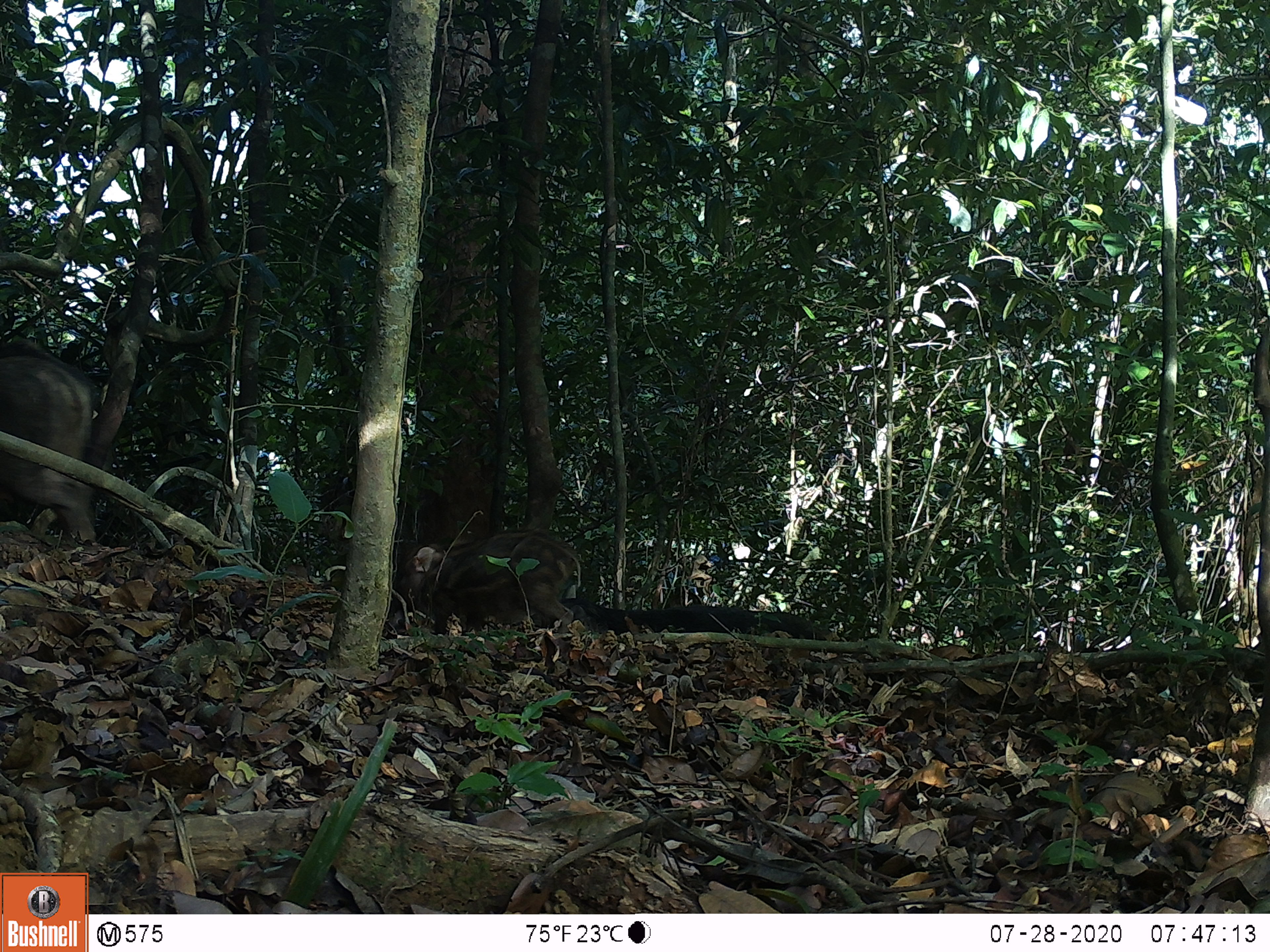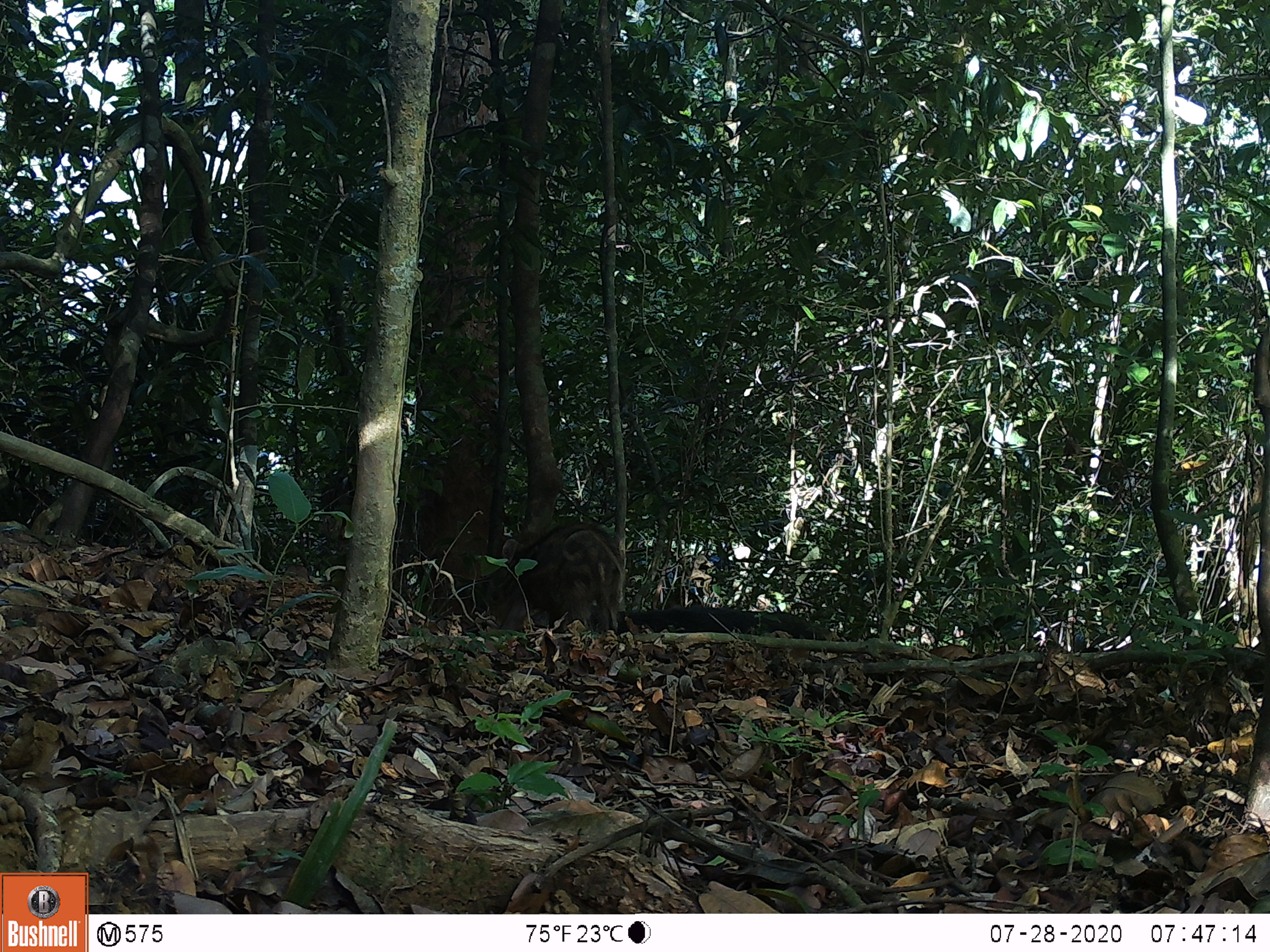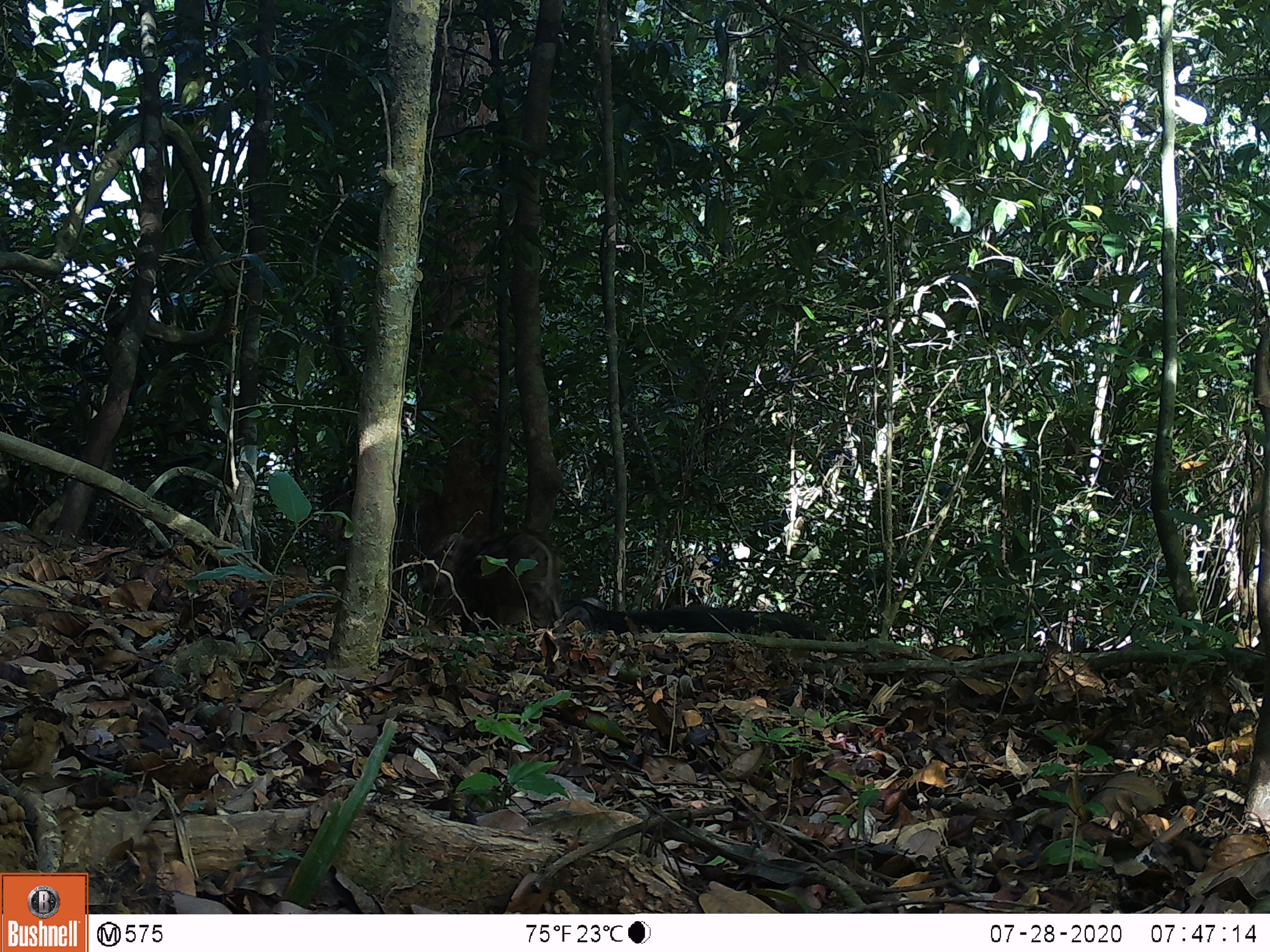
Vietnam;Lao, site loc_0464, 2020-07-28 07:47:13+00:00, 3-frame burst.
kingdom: Animalia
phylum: Chordata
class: Mammalia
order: Artiodactyla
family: Suidae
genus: Sus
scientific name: Sus scrofa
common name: eurasian wild pig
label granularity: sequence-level